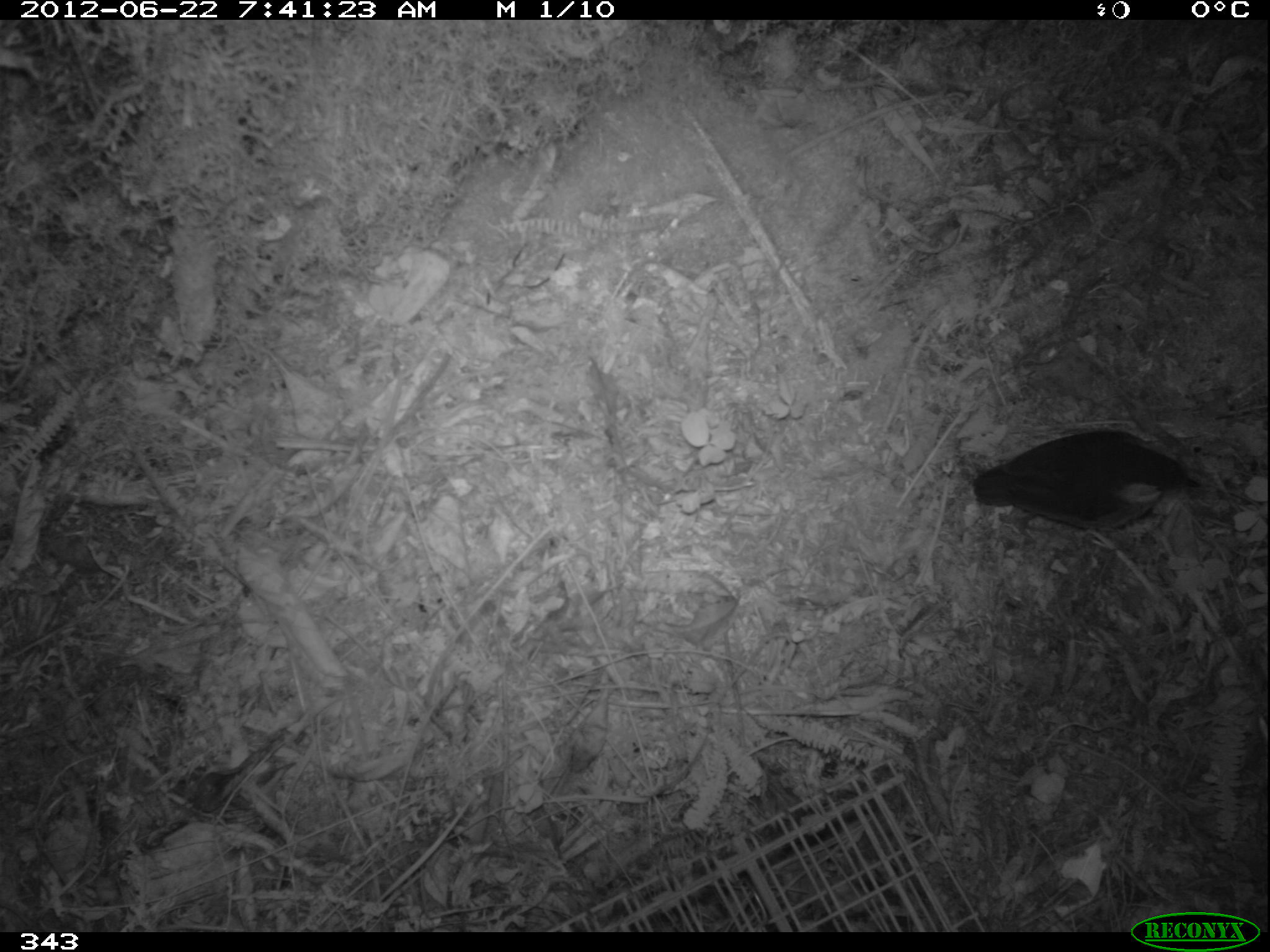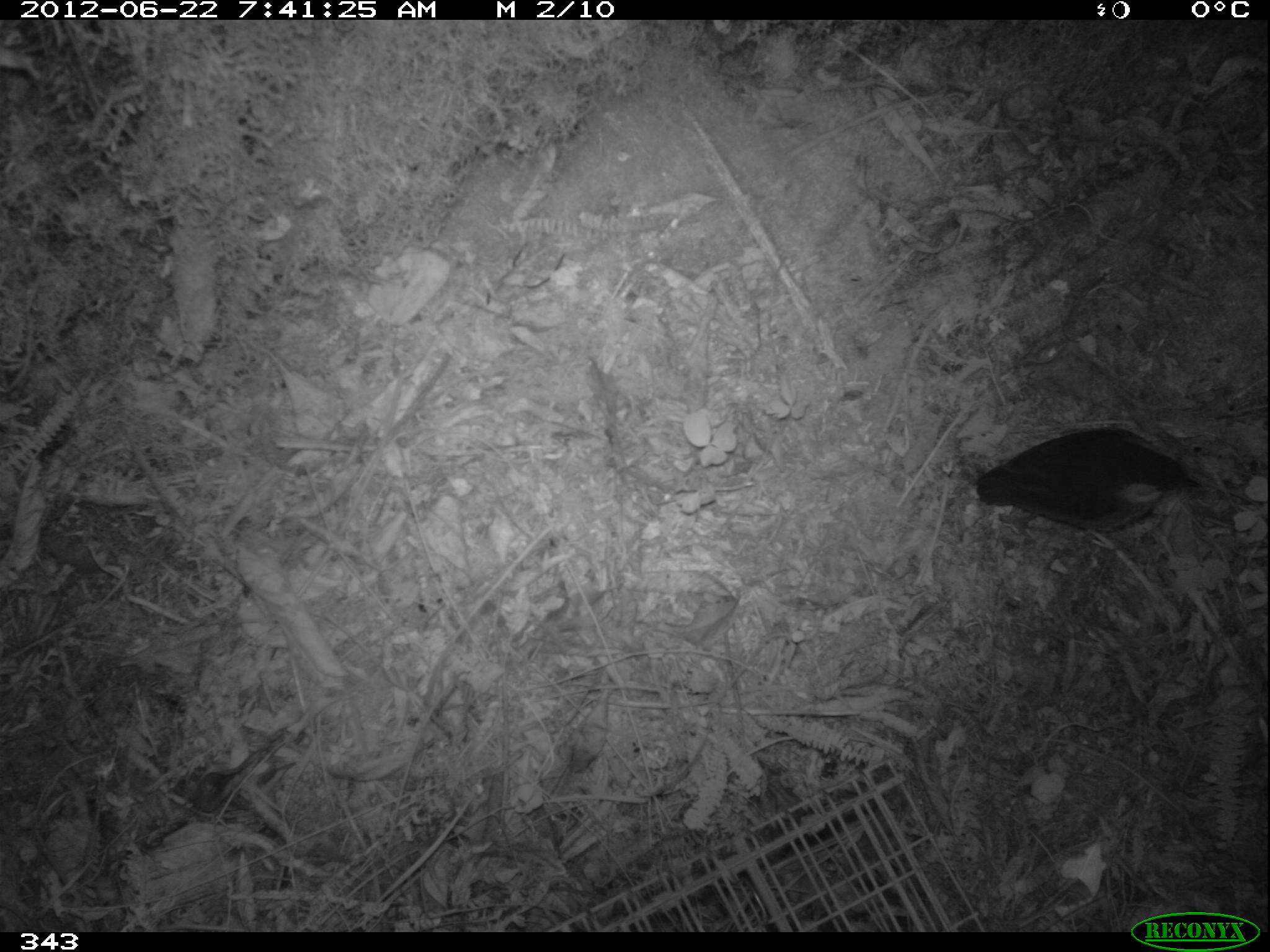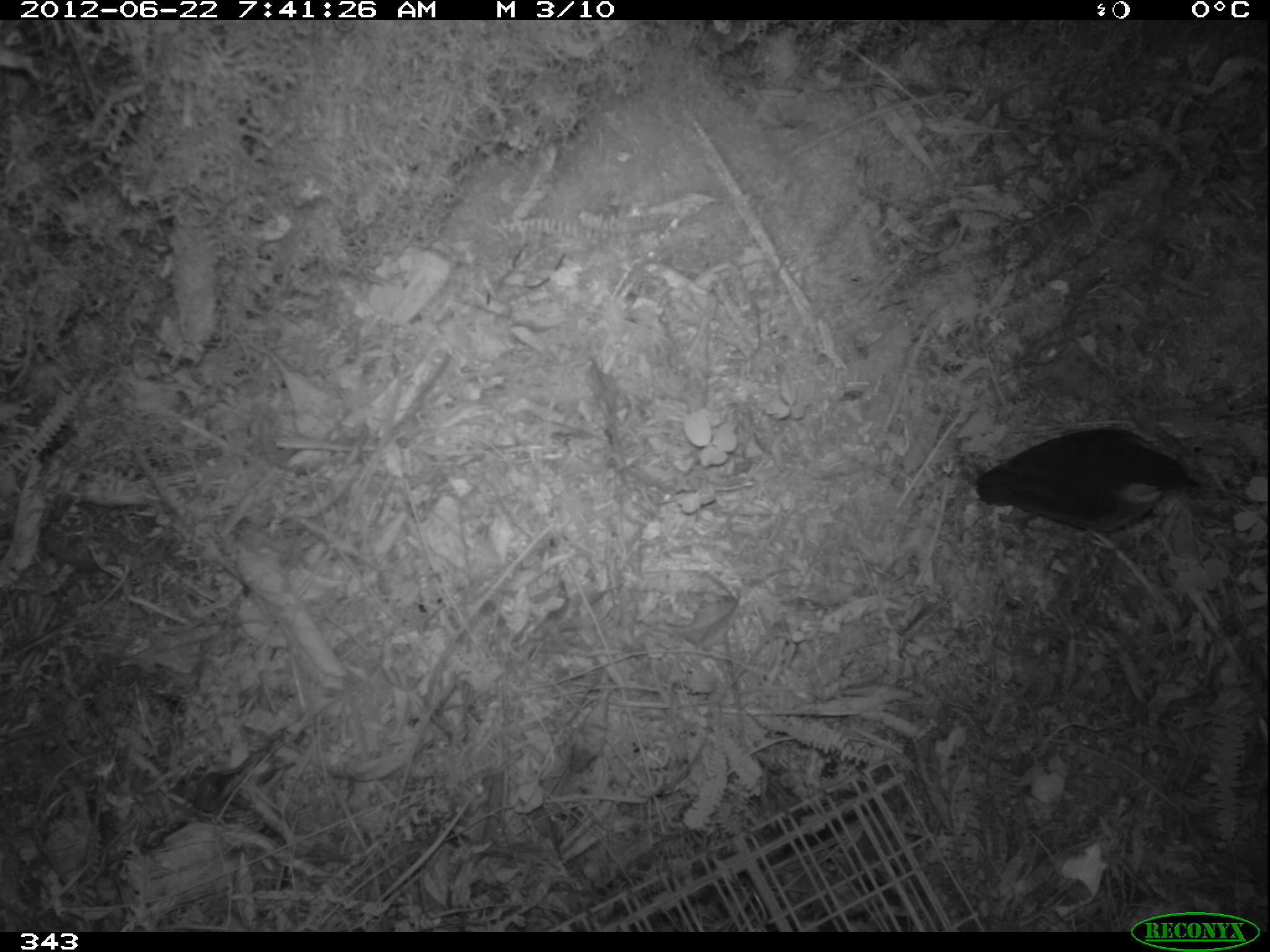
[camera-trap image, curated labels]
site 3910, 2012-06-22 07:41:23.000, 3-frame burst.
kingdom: Animalia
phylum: Chordata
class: Aves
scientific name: Aves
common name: bird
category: unknown bird